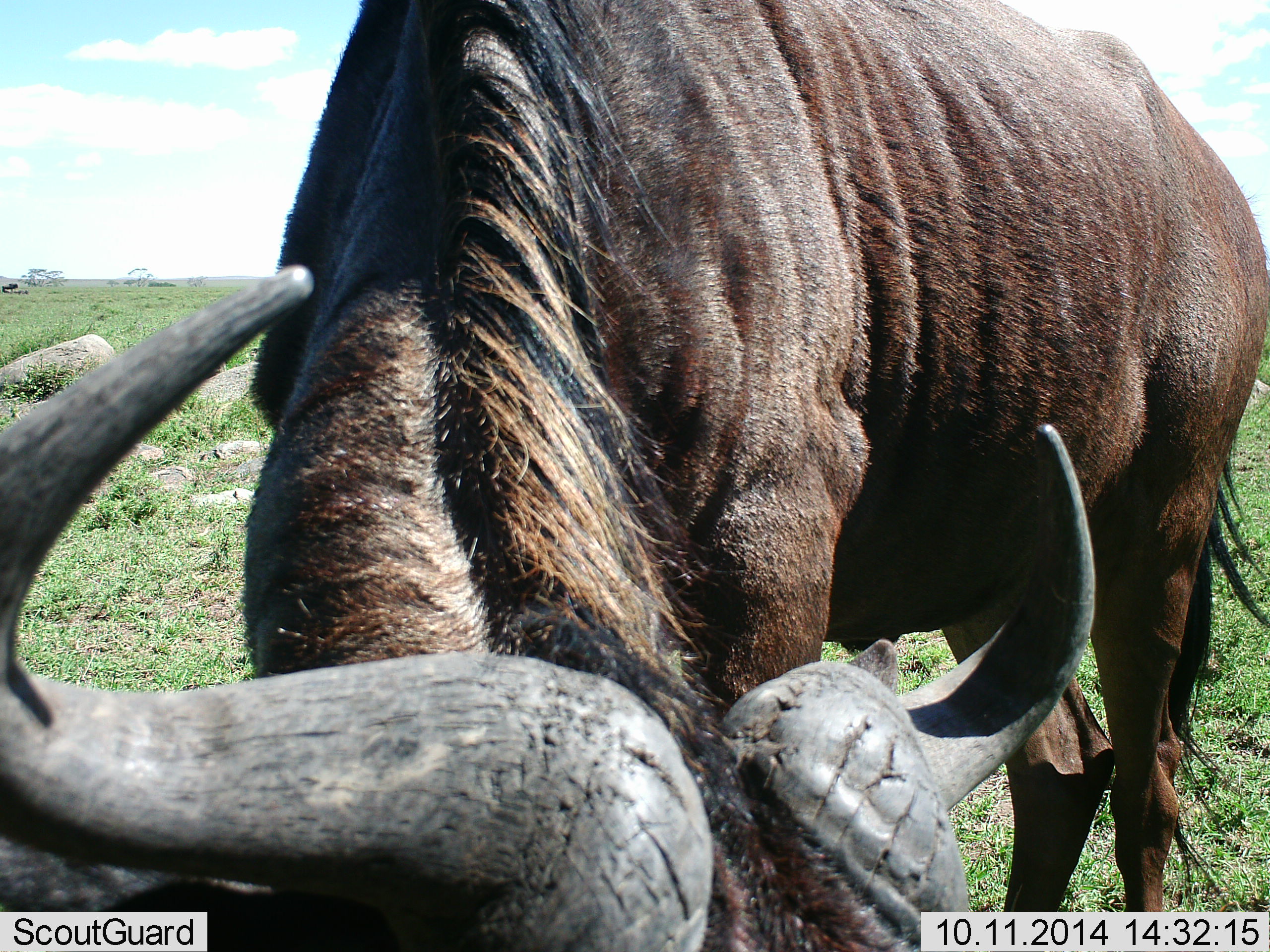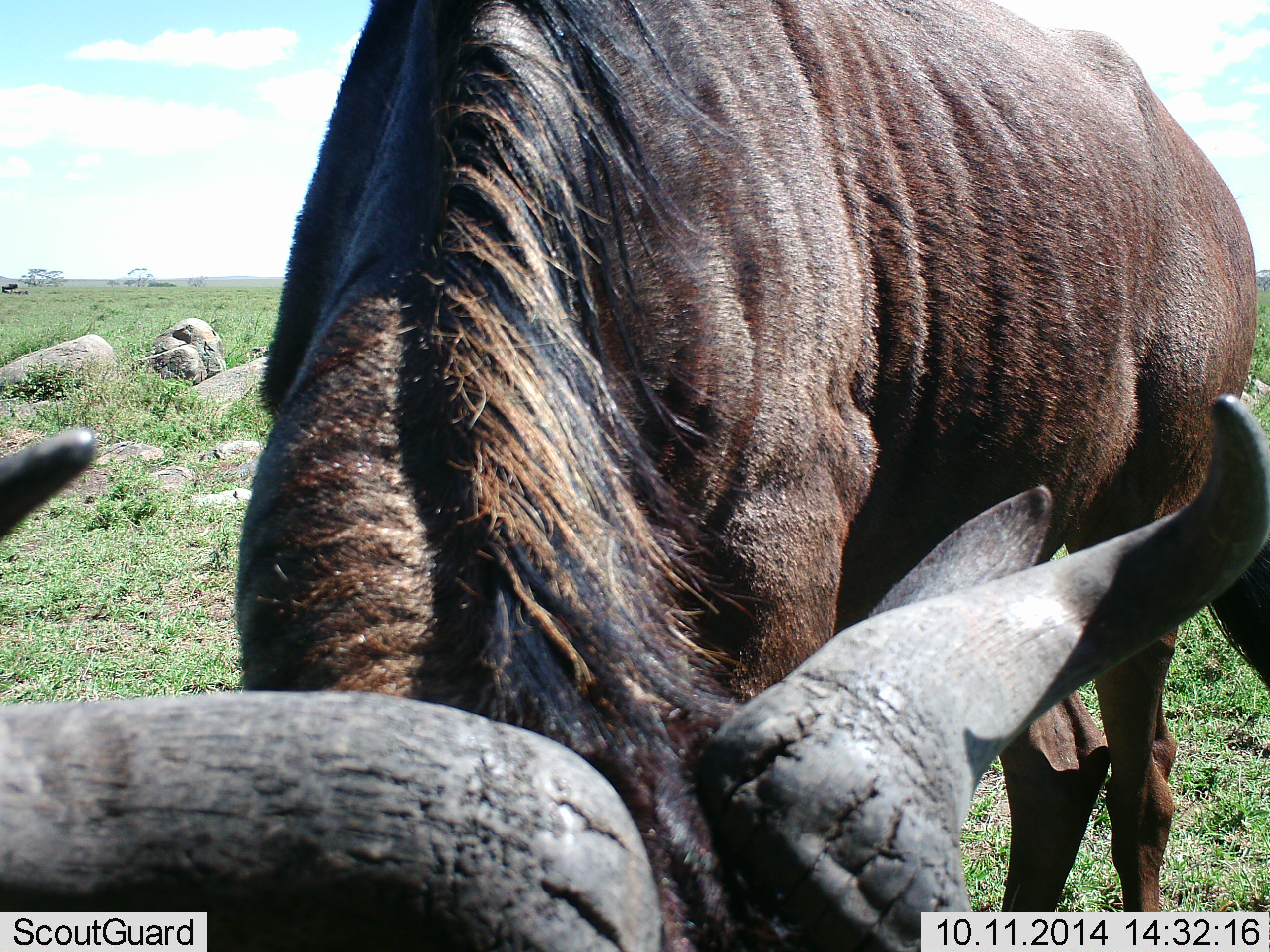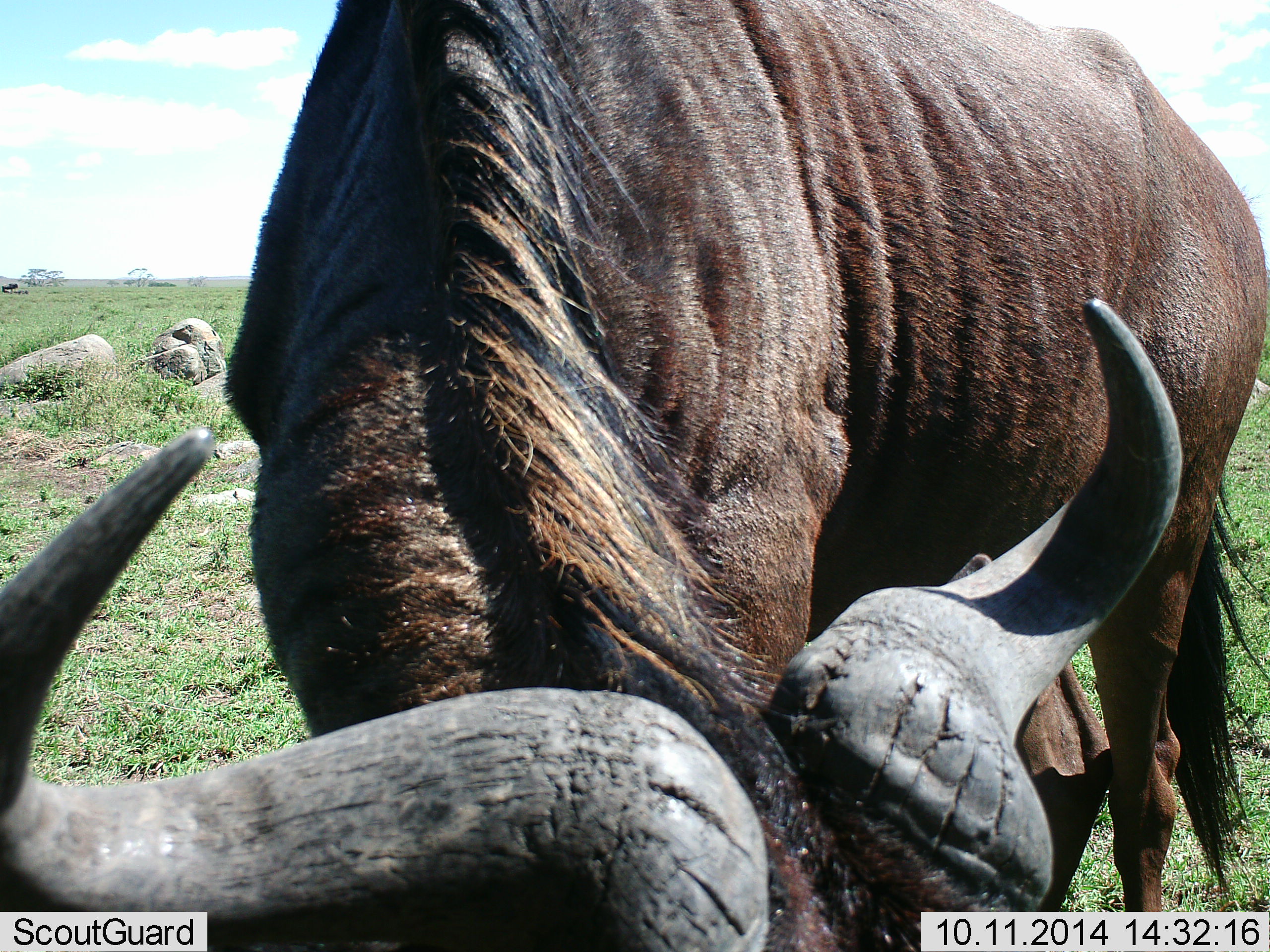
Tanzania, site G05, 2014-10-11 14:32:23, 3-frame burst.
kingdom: Animalia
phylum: Chordata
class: Mammalia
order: Artiodactyla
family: Bovidae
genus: Connochaetes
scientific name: Connochaetes taurinus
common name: blue wildebeest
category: wildebeest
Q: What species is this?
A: Wildebeest (blue wildebeest) (Connochaetes taurinus).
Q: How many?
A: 1.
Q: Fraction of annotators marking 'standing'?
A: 40%.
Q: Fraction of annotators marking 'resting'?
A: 0%.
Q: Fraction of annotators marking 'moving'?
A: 0%.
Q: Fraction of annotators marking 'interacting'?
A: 0%.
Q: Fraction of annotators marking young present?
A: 0%.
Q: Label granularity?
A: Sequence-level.